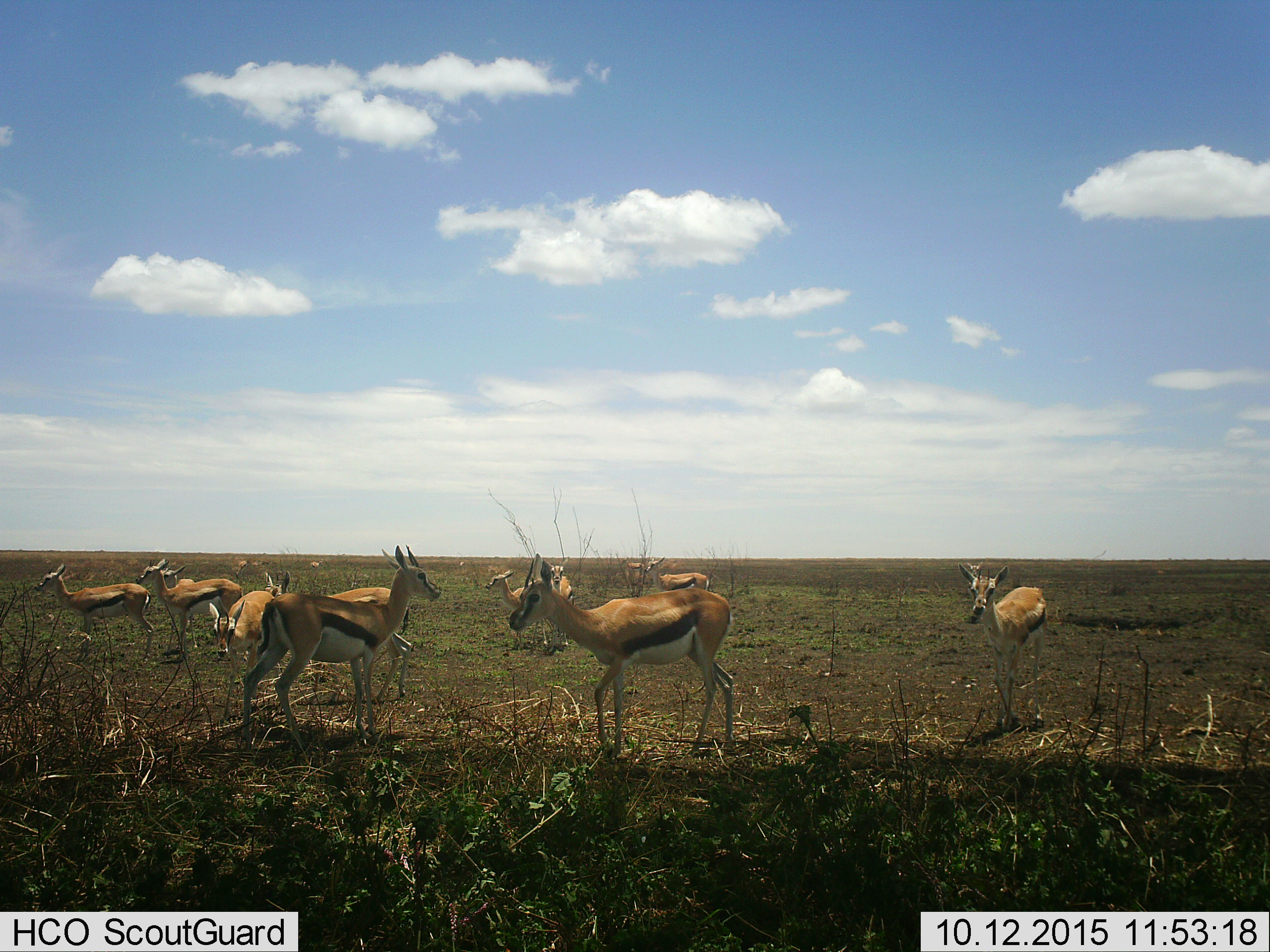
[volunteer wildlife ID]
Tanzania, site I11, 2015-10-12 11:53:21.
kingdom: Animalia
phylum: Chordata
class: Mammalia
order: Artiodactyla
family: Bovidae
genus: Eudorcas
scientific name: Eudorcas thomsonii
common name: thomson's gazelle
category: gazellethomsons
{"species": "gazellethomsons (thomson's gazelle) (Eudorcas thomsonii)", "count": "11-50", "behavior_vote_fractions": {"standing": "90%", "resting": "0%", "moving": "40%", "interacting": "10%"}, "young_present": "10%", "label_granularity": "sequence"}